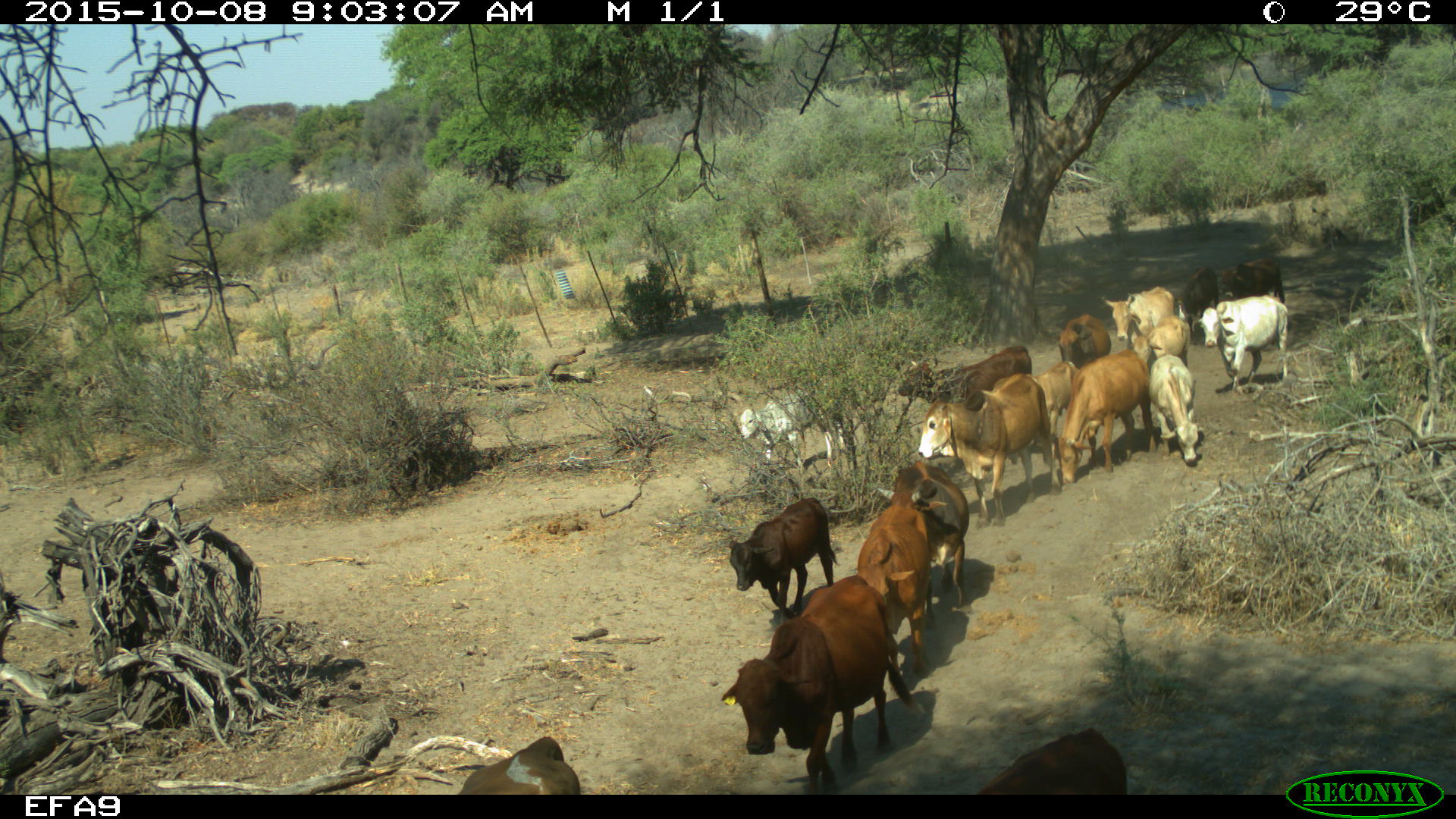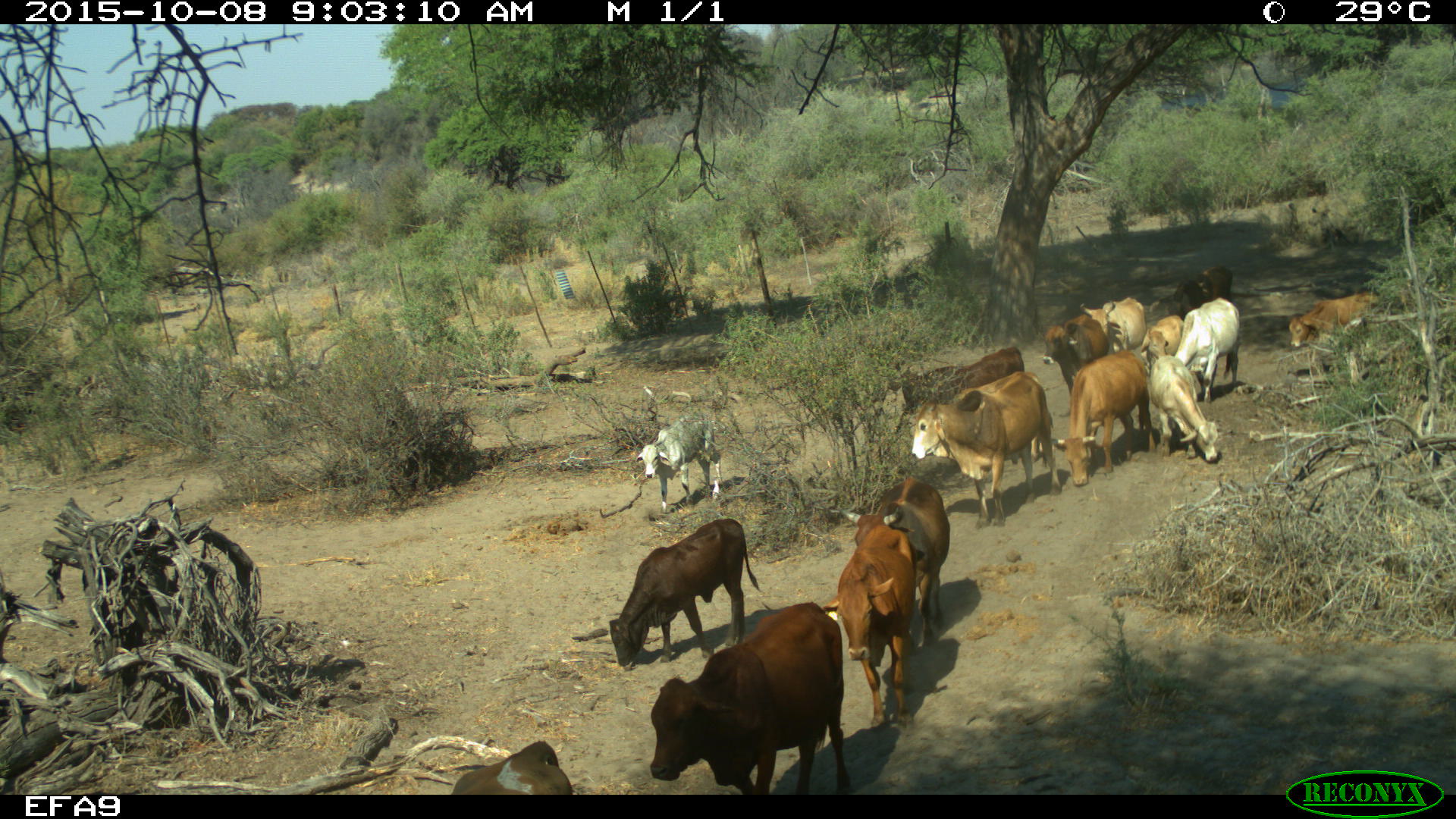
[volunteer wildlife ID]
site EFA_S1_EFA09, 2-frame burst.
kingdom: Animalia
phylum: Chordata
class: Mammalia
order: Artiodactyla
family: Bovidae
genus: Bos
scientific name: Bos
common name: cattle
Cattle (Bos), count 11-50. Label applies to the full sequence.